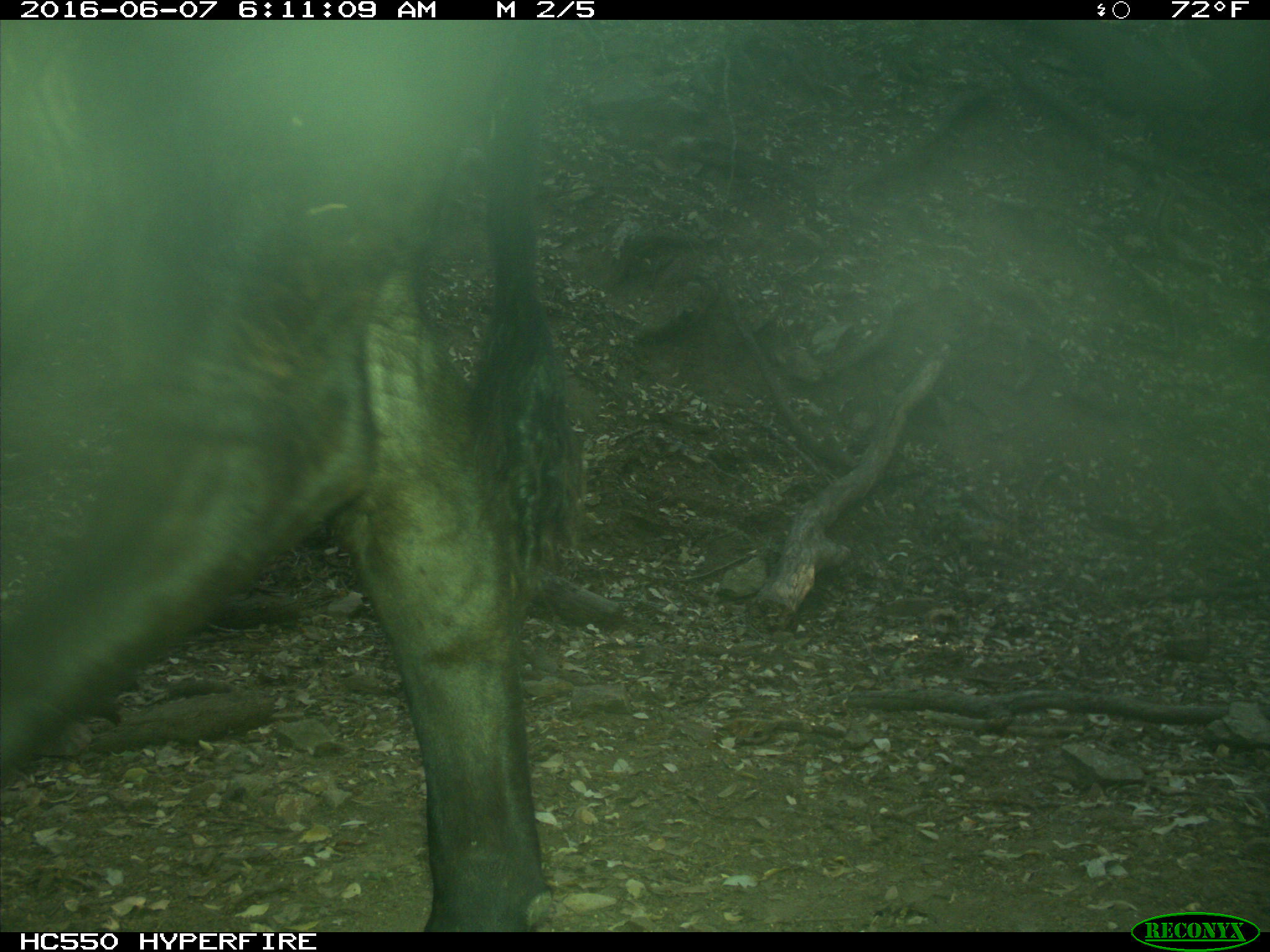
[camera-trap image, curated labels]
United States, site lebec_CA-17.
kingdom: Animalia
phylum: Chordata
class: Mammalia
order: Artiodactyla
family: Bovidae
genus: Bos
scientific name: Bos taurus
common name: domestic cow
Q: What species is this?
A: Bos taurus (domestic cow).